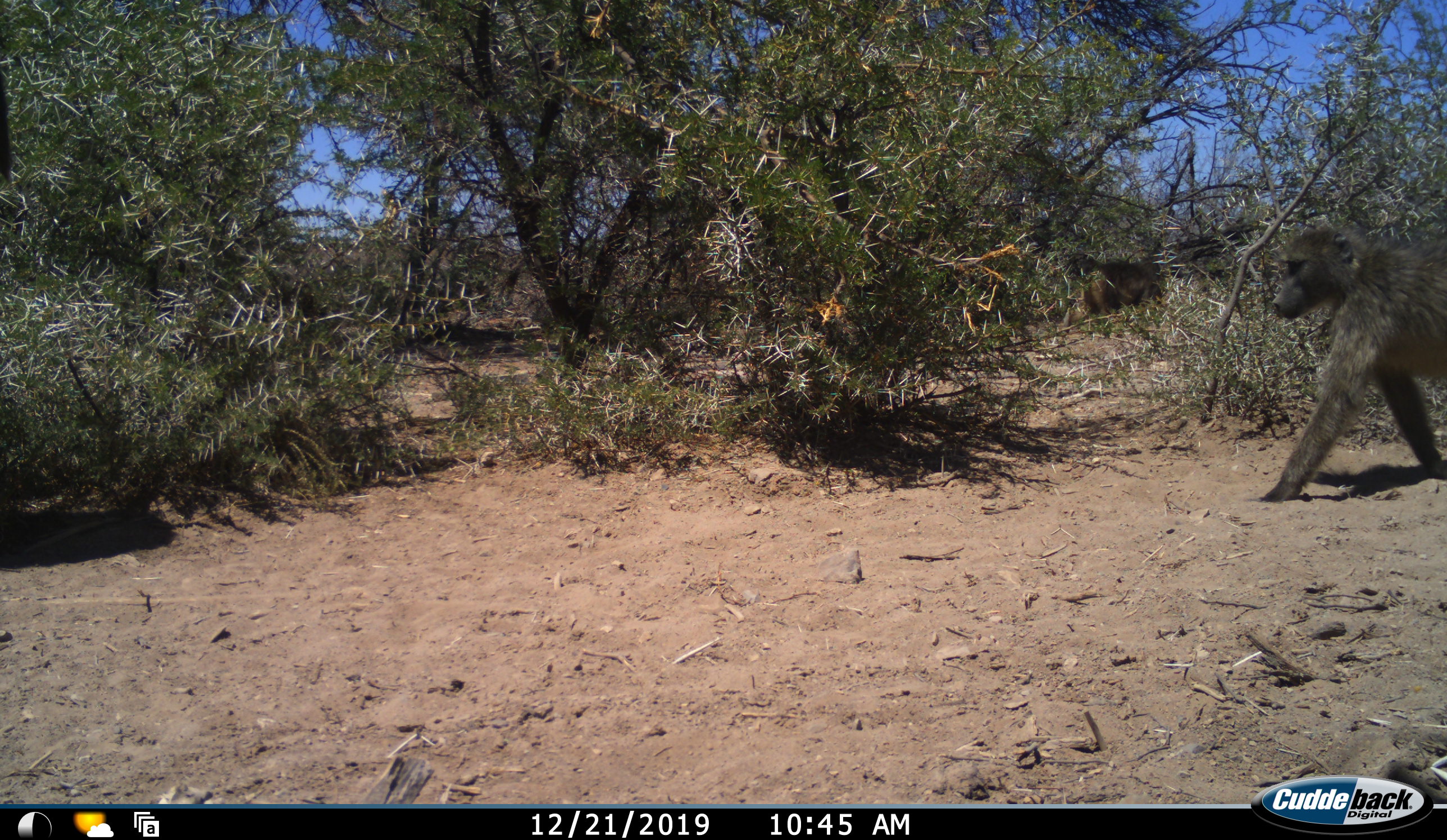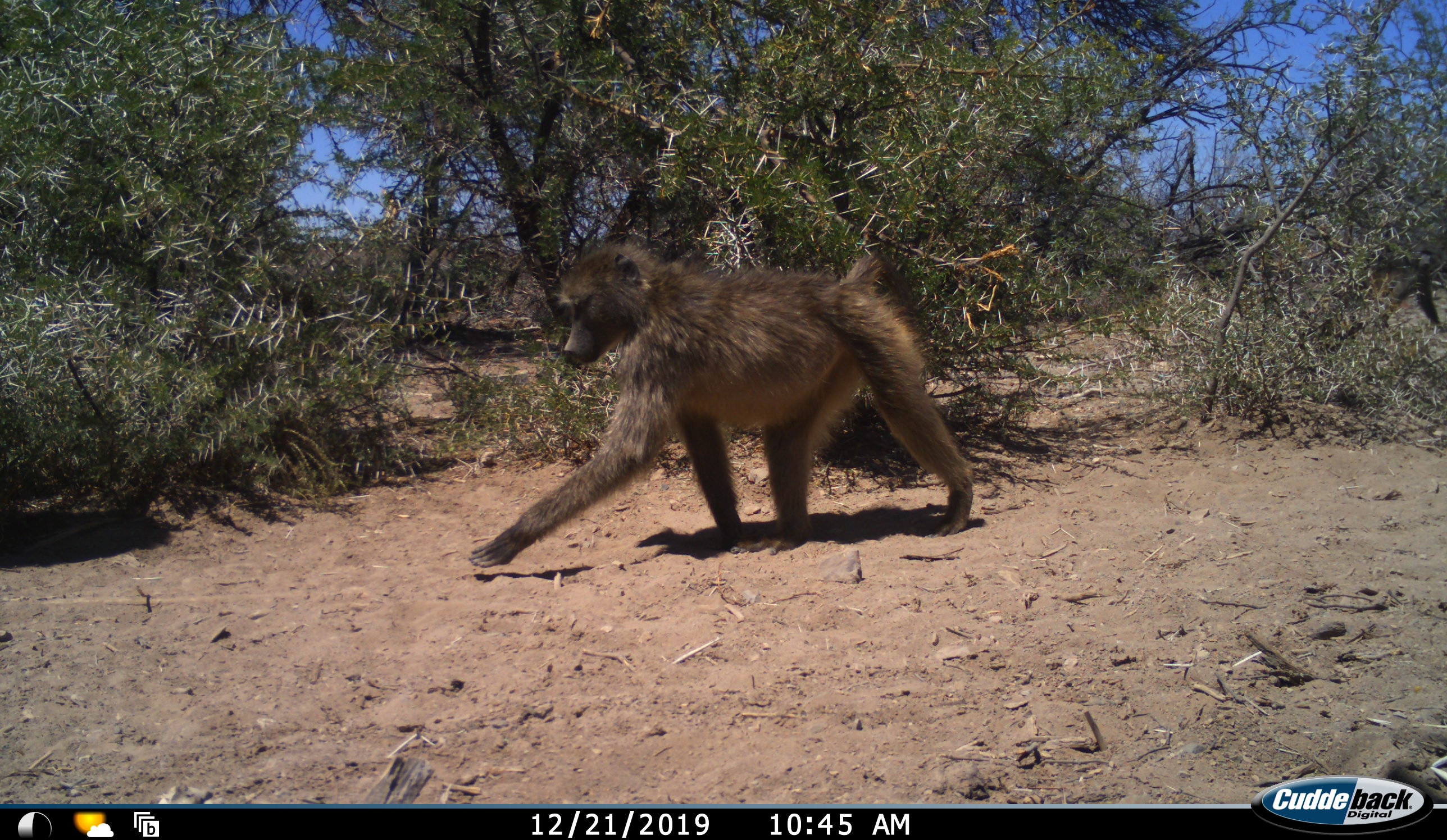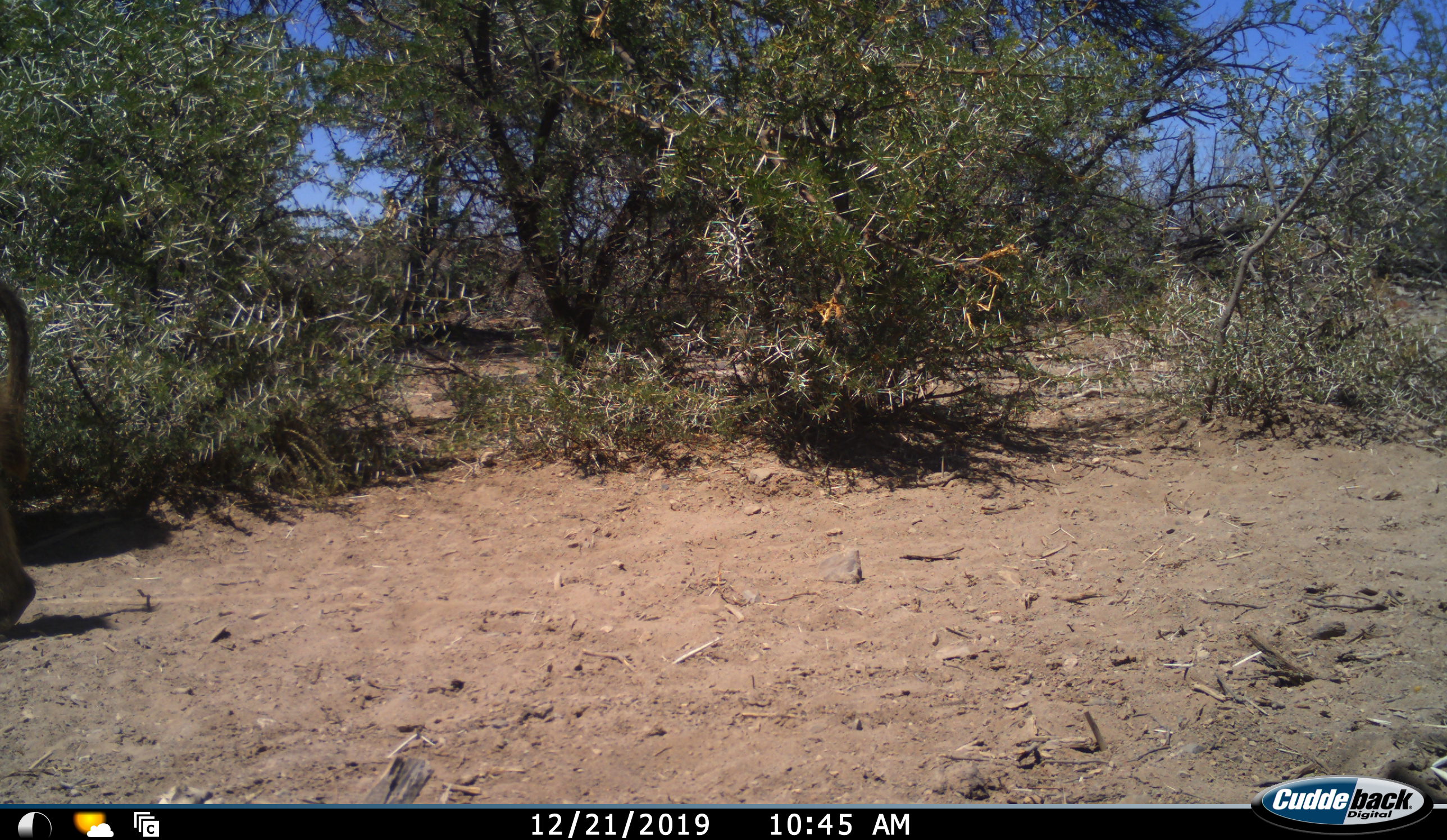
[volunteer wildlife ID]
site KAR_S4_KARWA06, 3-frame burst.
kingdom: Animalia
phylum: Chordata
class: Mammalia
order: Primates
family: Cercopithecidae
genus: Papio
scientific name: Papio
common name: baboon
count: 1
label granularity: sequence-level